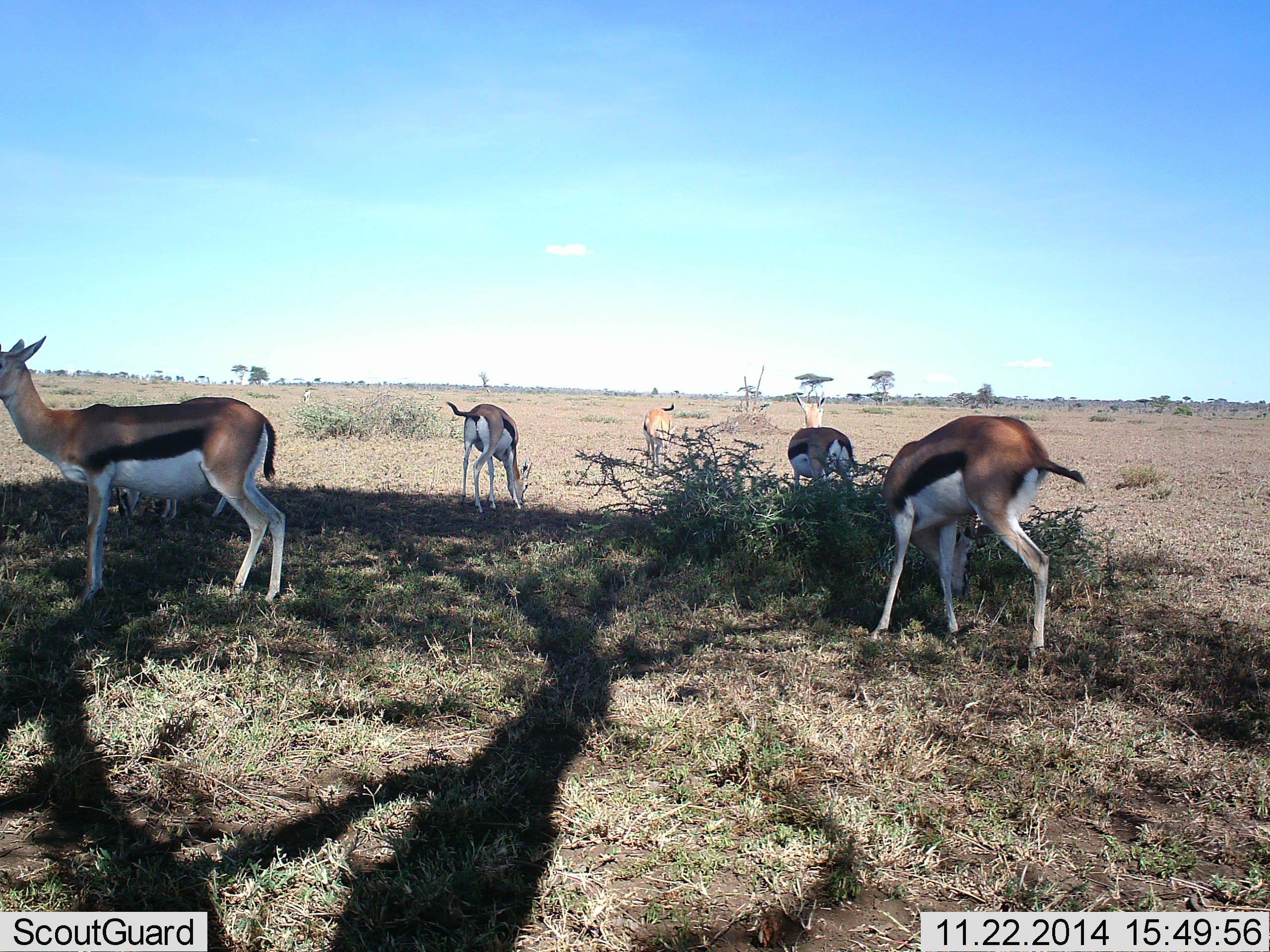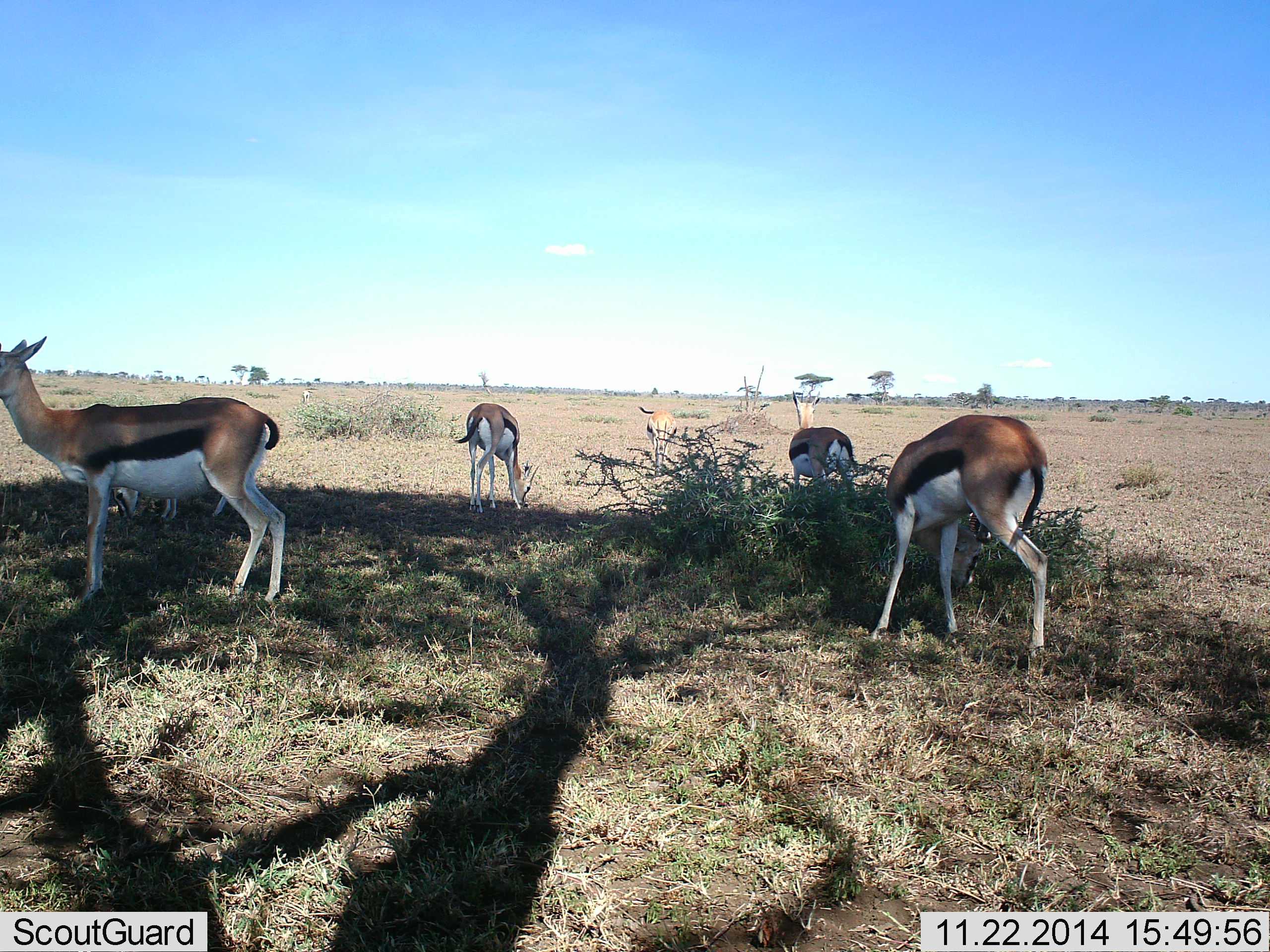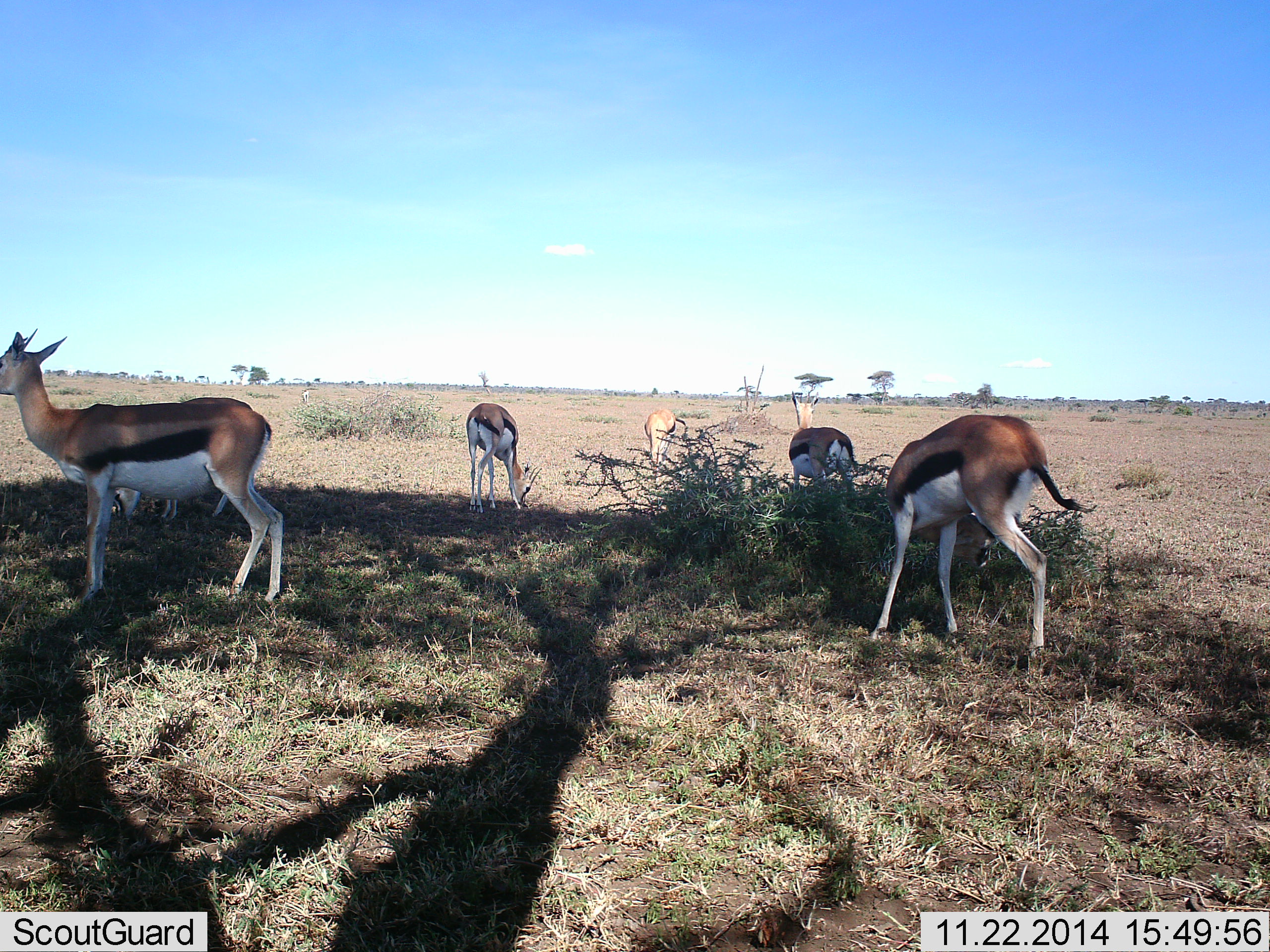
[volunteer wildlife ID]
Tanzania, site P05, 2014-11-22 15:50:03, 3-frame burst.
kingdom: Animalia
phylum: Chordata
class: Mammalia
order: Artiodactyla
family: Bovidae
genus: Eudorcas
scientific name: Eudorcas thomsonii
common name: thomson's gazelle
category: gazellethomsons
Gazellethomsons (thomson's gazelle) (Eudorcas thomsonii), count 5. Behavior (volunteer vote fractions): standing 80%, resting 10%, moving 20%, interacting 0%. Young present (vote fraction): 0%. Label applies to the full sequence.